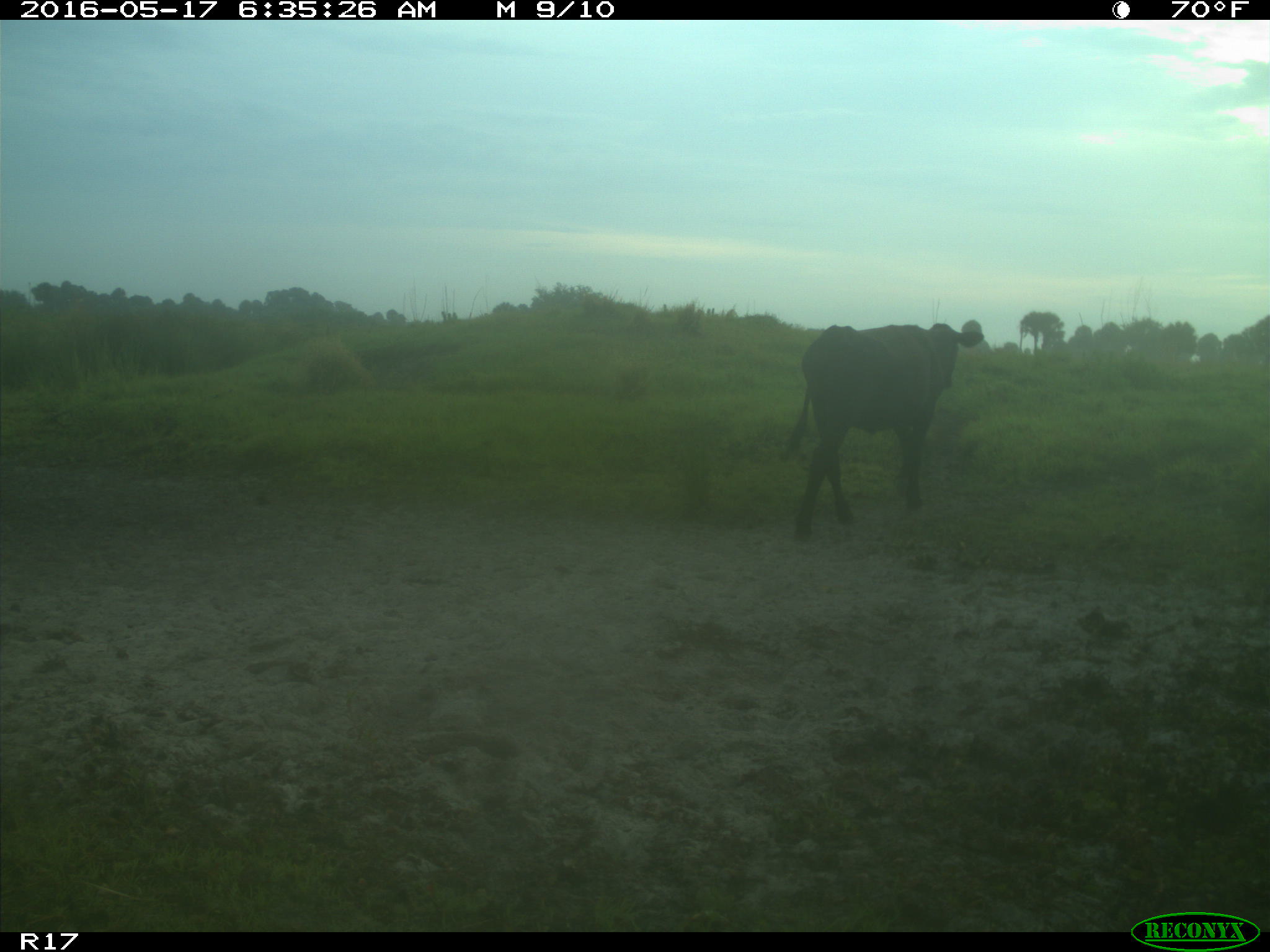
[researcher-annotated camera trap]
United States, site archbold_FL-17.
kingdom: Animalia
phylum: Chordata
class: Mammalia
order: Artiodactyla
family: Bovidae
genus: Bos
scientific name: Bos taurus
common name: domestic cow